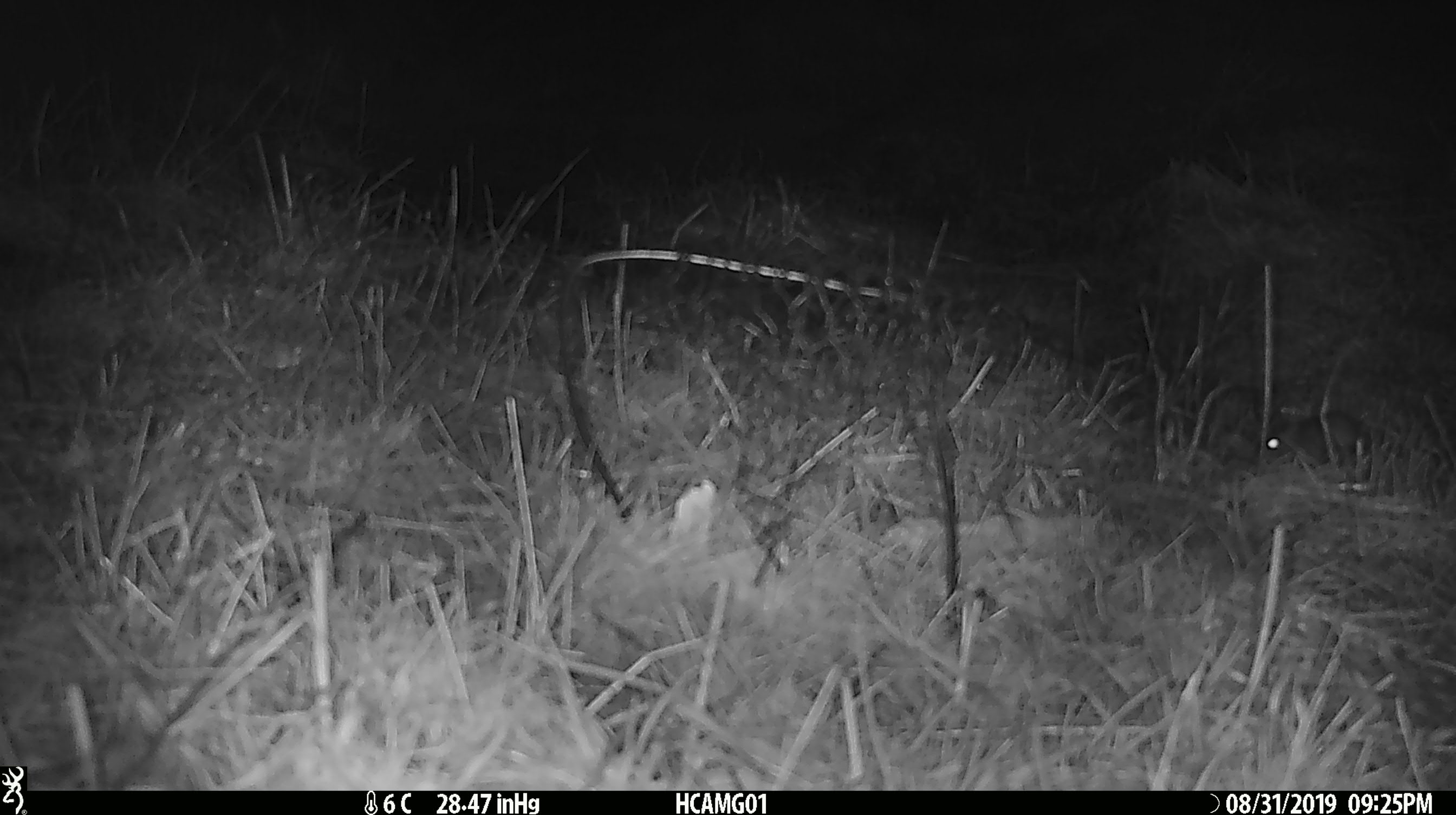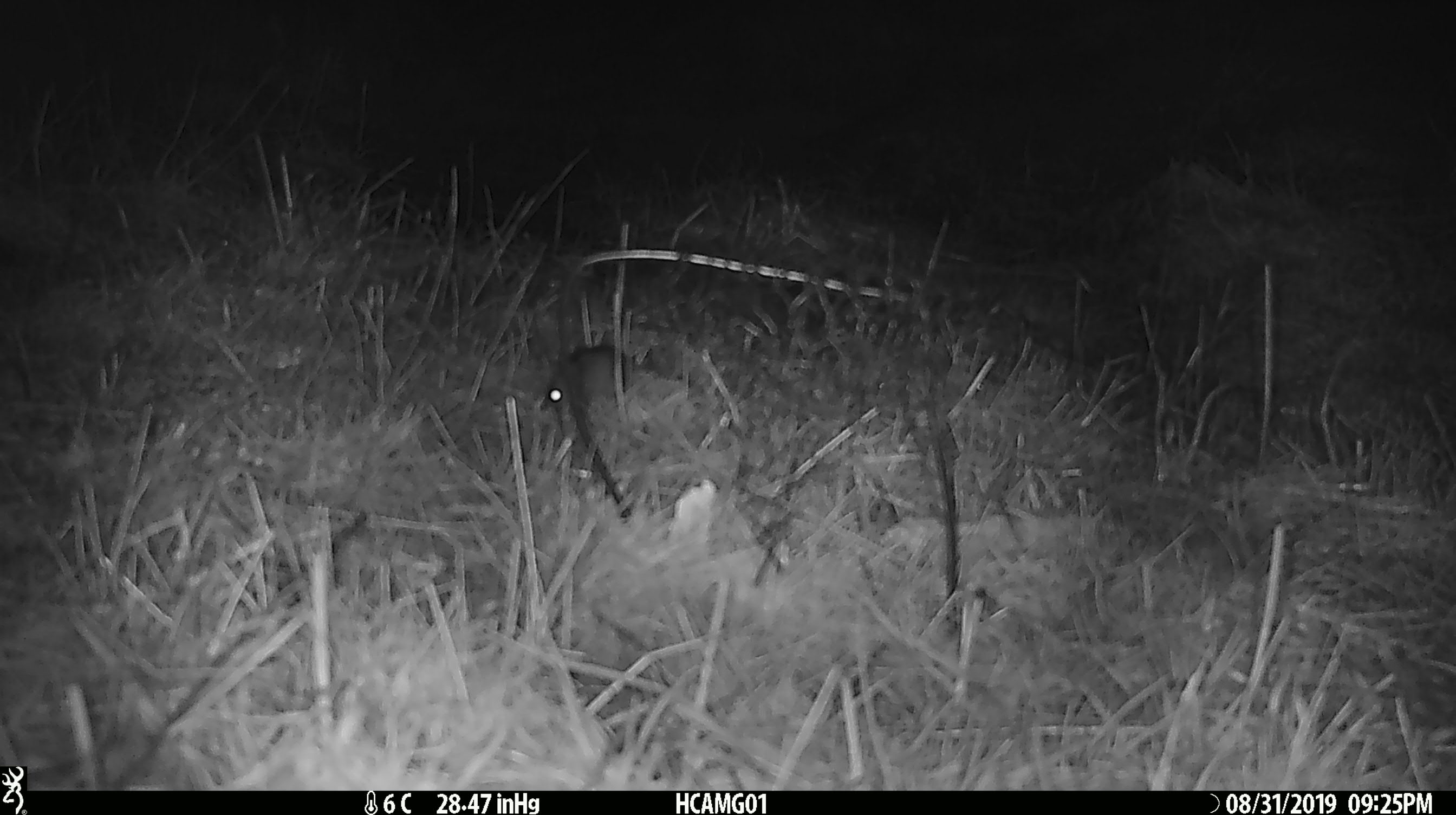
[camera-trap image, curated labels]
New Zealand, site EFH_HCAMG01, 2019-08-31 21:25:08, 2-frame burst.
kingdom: Animalia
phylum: Chordata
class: Mammalia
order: Rodentia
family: Muridae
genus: Mus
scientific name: Mus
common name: mouse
Mouse (Mus).